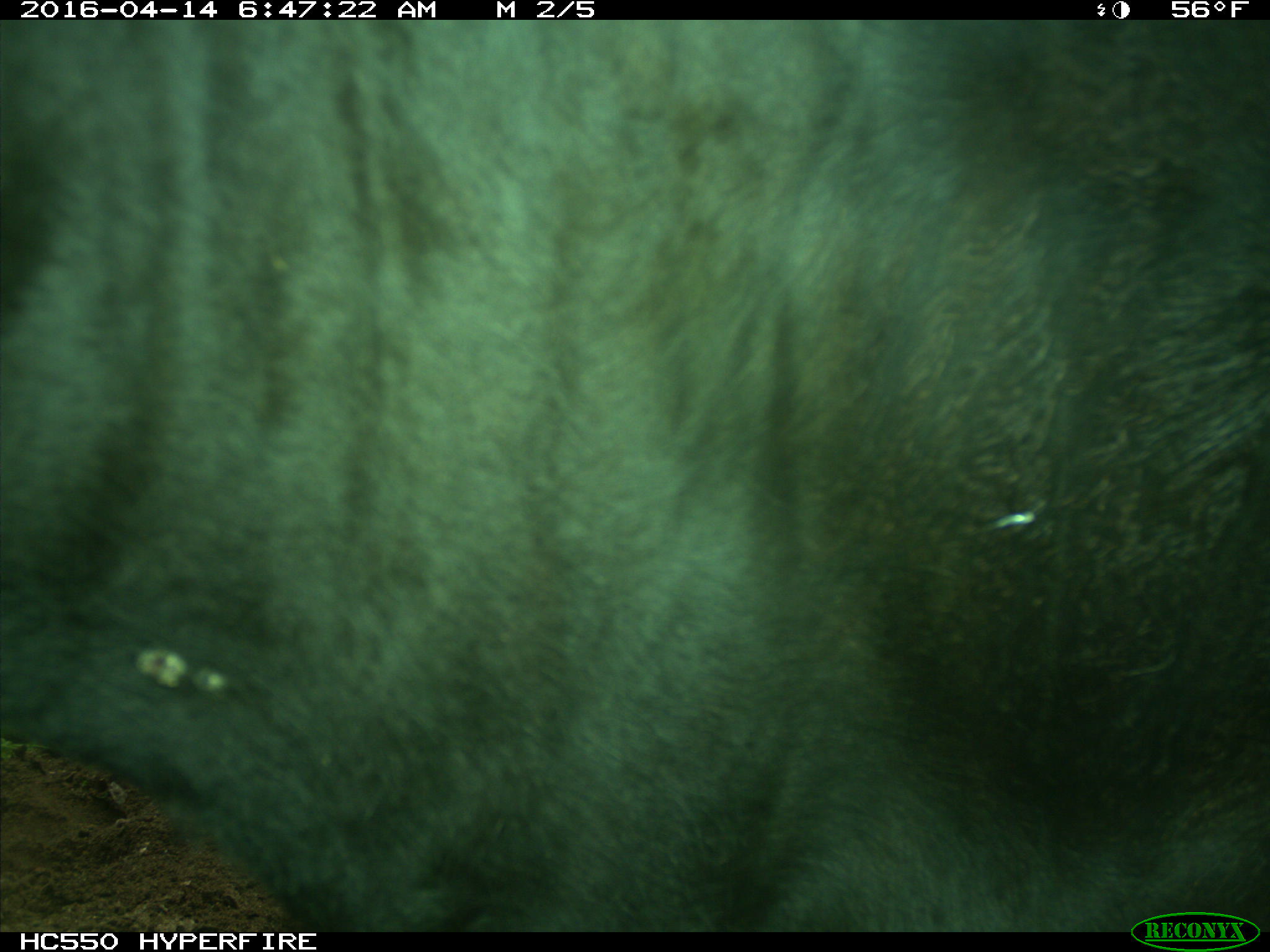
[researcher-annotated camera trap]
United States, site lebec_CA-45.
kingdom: Animalia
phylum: Chordata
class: Mammalia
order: Artiodactyla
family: Bovidae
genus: Bos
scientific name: Bos taurus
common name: domestic cow